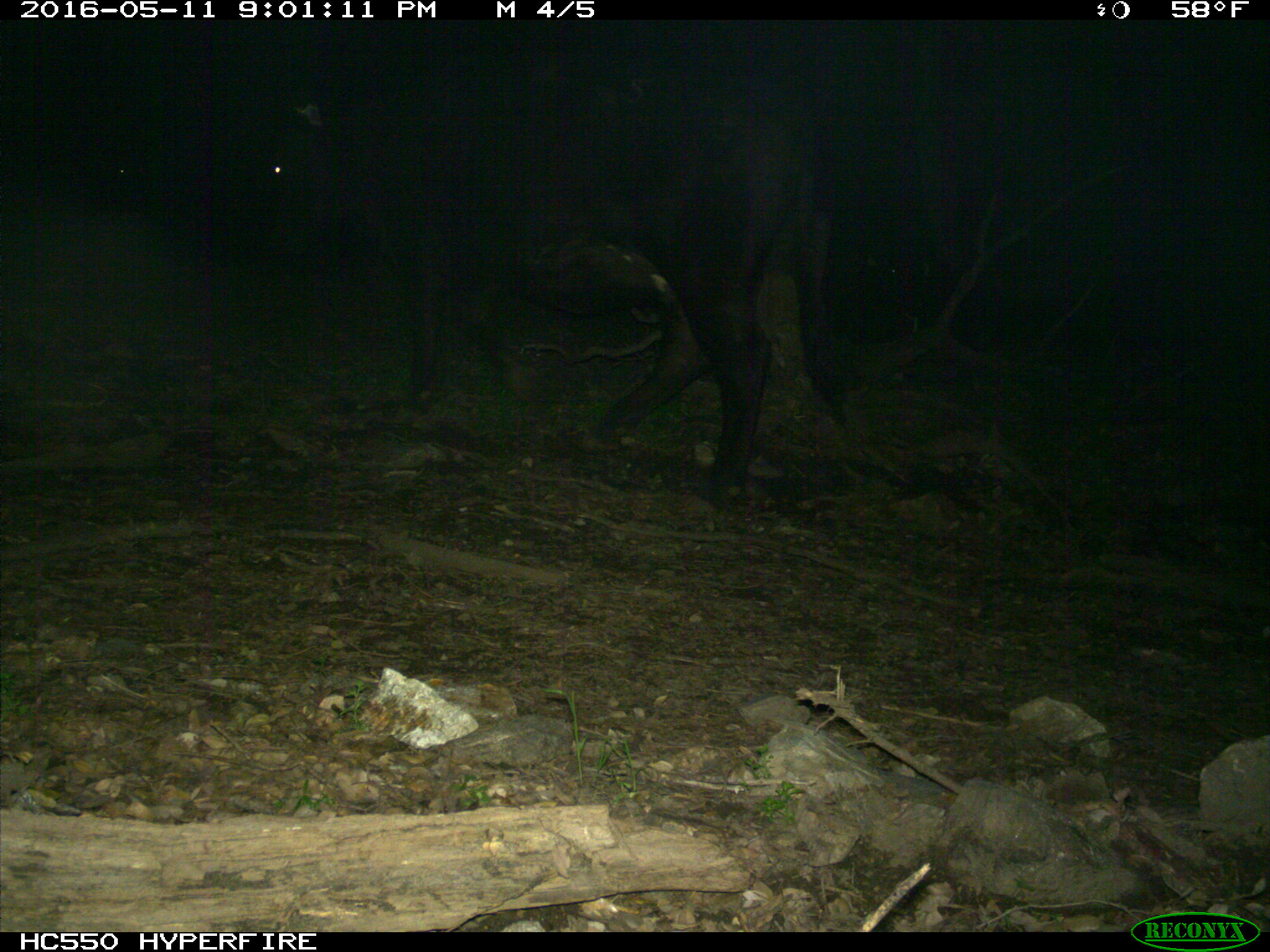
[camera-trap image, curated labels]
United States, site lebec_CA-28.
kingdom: Animalia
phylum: Chordata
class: Mammalia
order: Artiodactyla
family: Bovidae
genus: Bos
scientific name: Bos taurus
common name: domestic cow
Bos taurus (domestic cow).